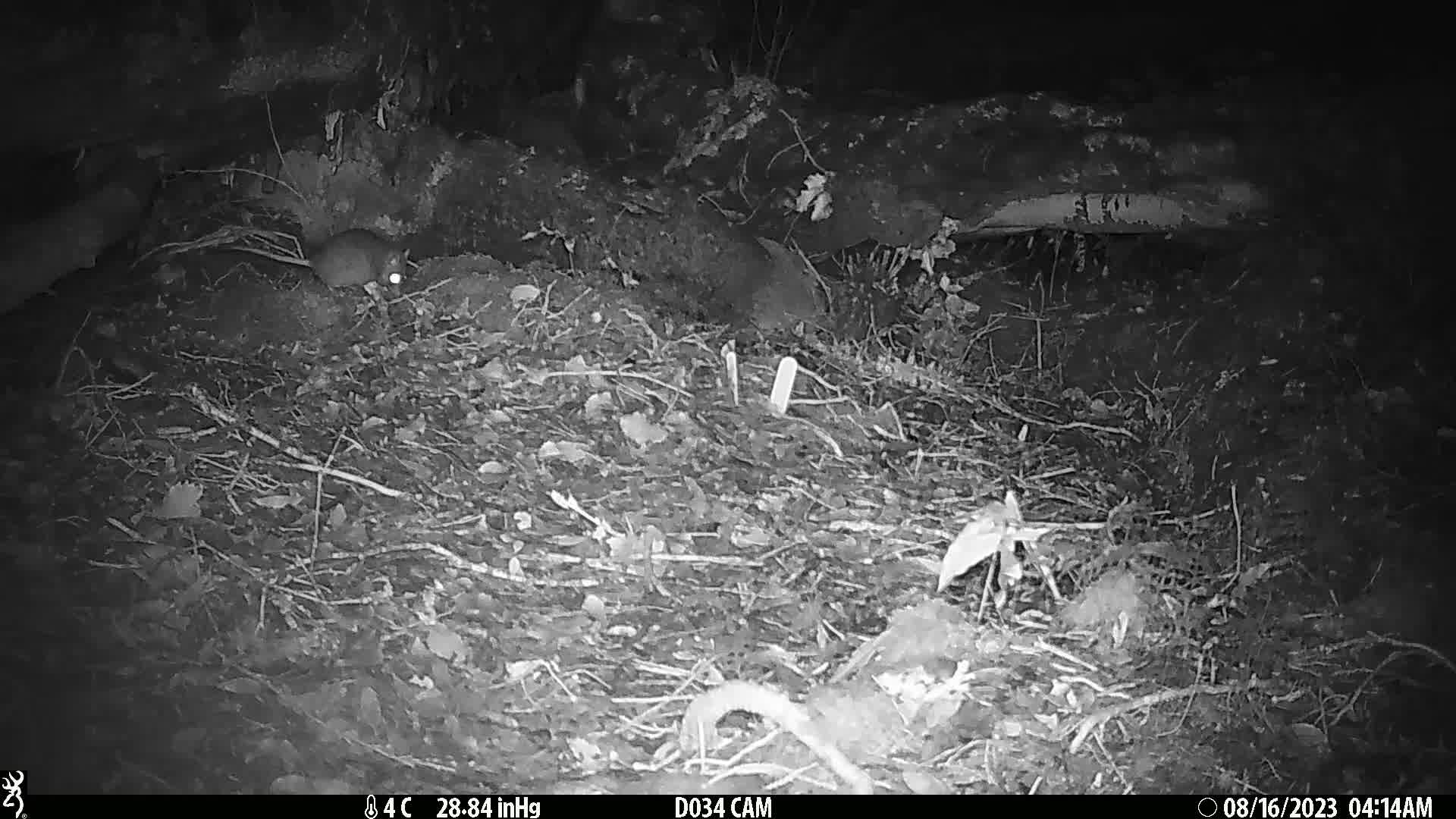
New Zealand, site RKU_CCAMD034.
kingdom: Animalia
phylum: Chordata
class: Mammalia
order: Rodentia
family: Muridae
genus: Rattus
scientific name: Rattus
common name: rat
Rat (Rattus).